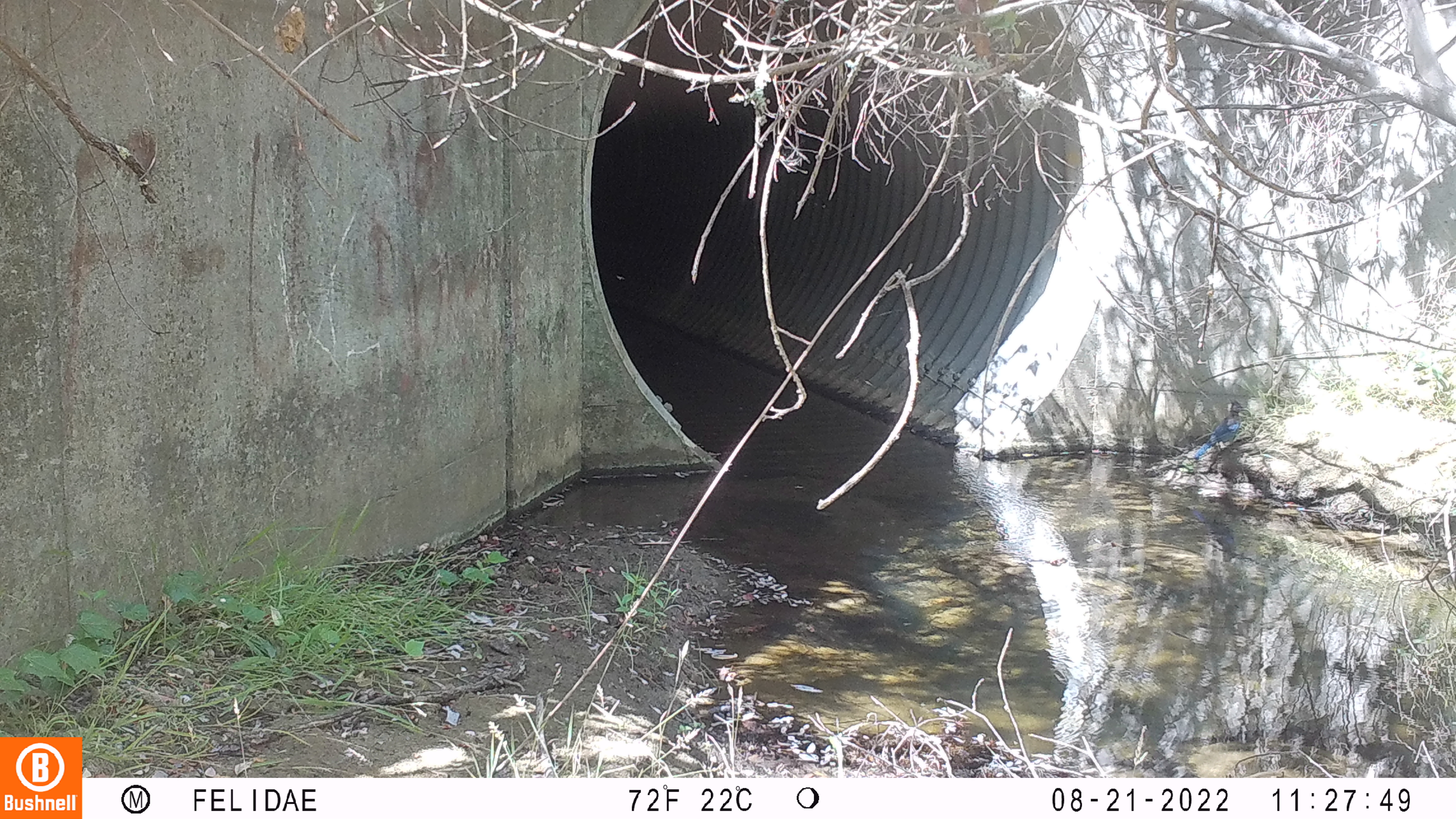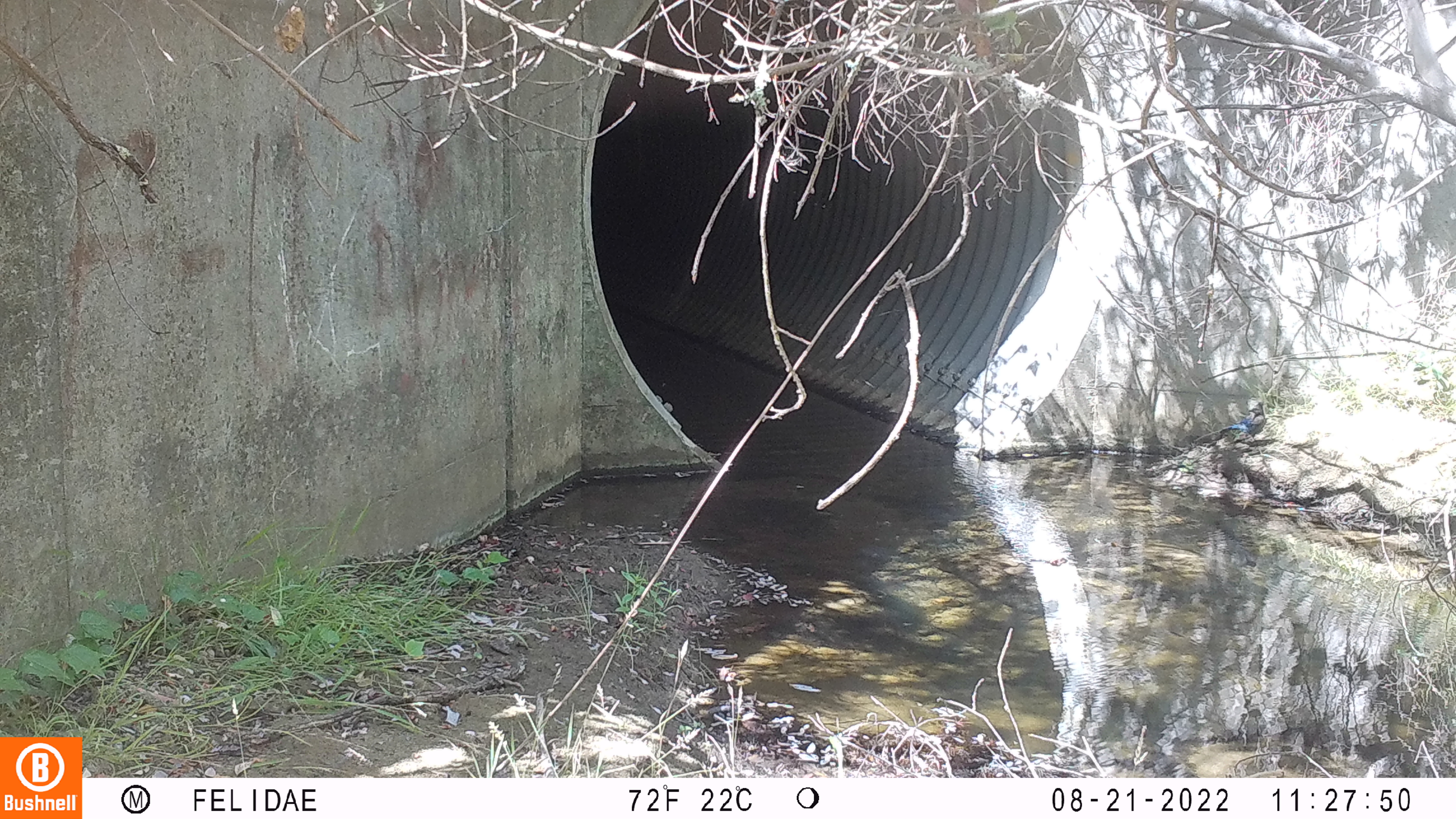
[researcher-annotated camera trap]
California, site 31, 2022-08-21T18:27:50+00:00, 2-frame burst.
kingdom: Animalia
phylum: Chordata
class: Aves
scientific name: Aves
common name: bird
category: unknown bird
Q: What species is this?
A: Unknown bird (bird) (Aves).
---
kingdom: Animalia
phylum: Chordata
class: Aves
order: Passeriformes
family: Corvidae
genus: Cyanocitta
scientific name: Cyanocitta stelleri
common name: steller's jay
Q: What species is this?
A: Steller's jay (Cyanocitta stelleri).